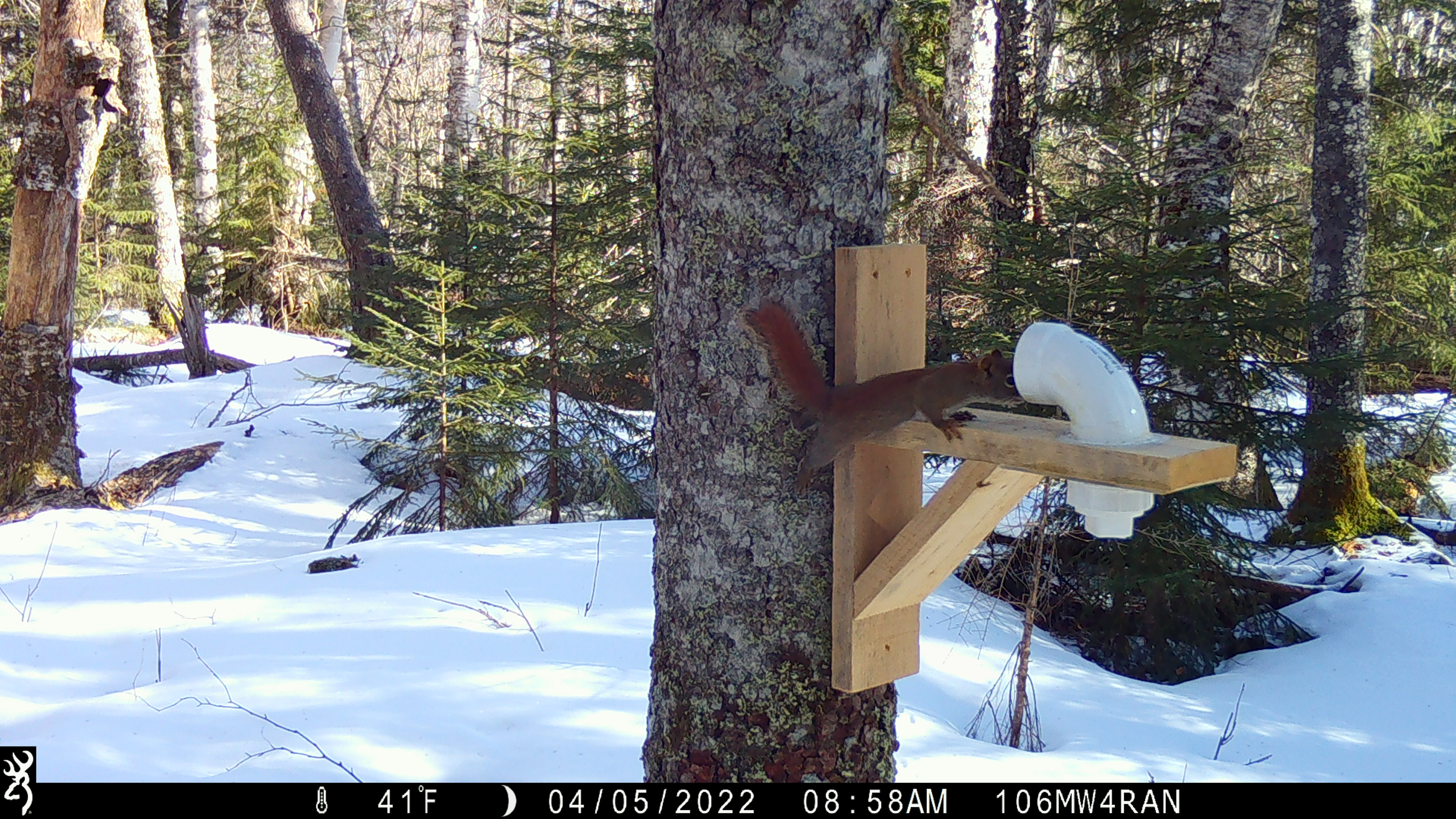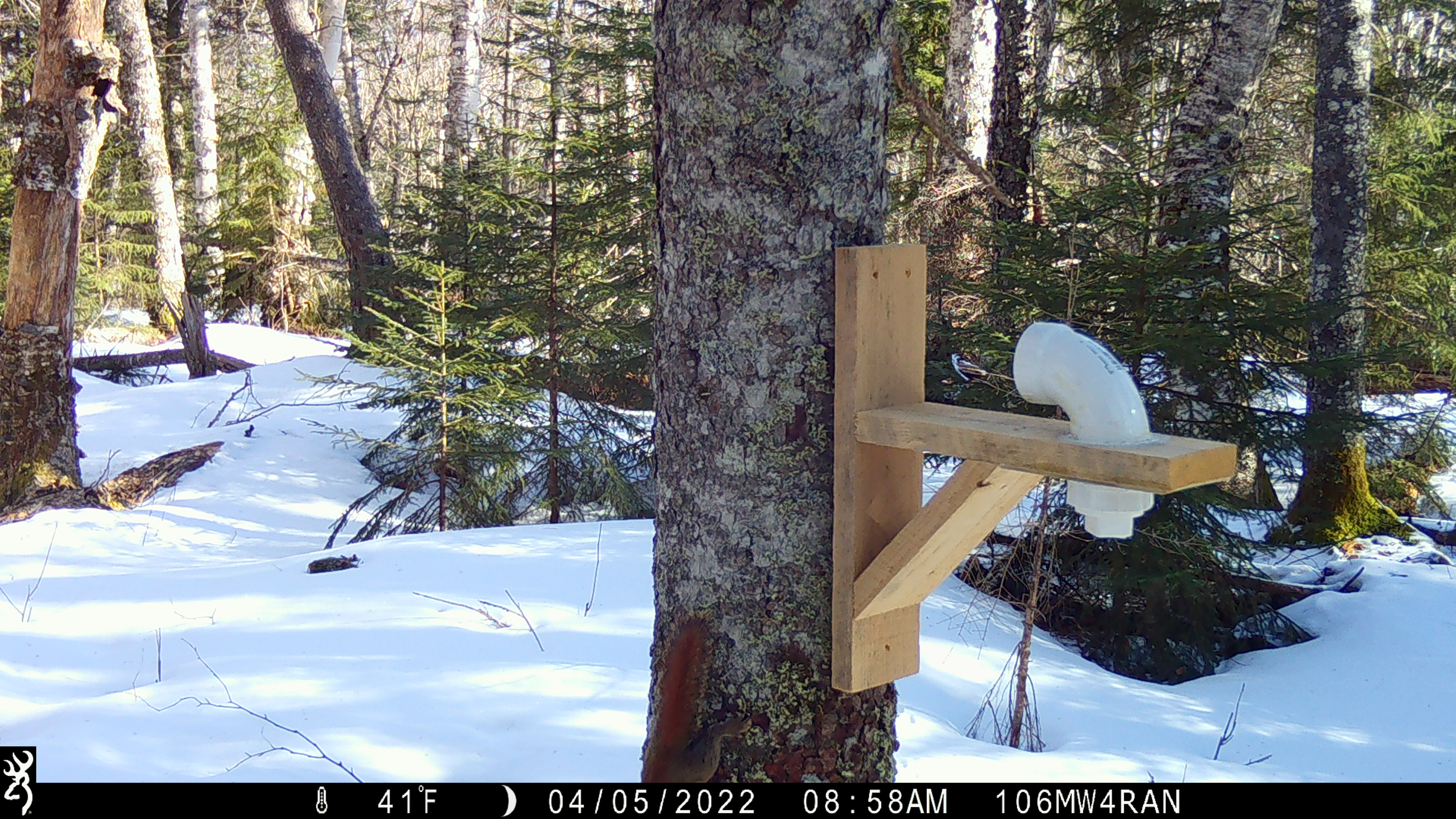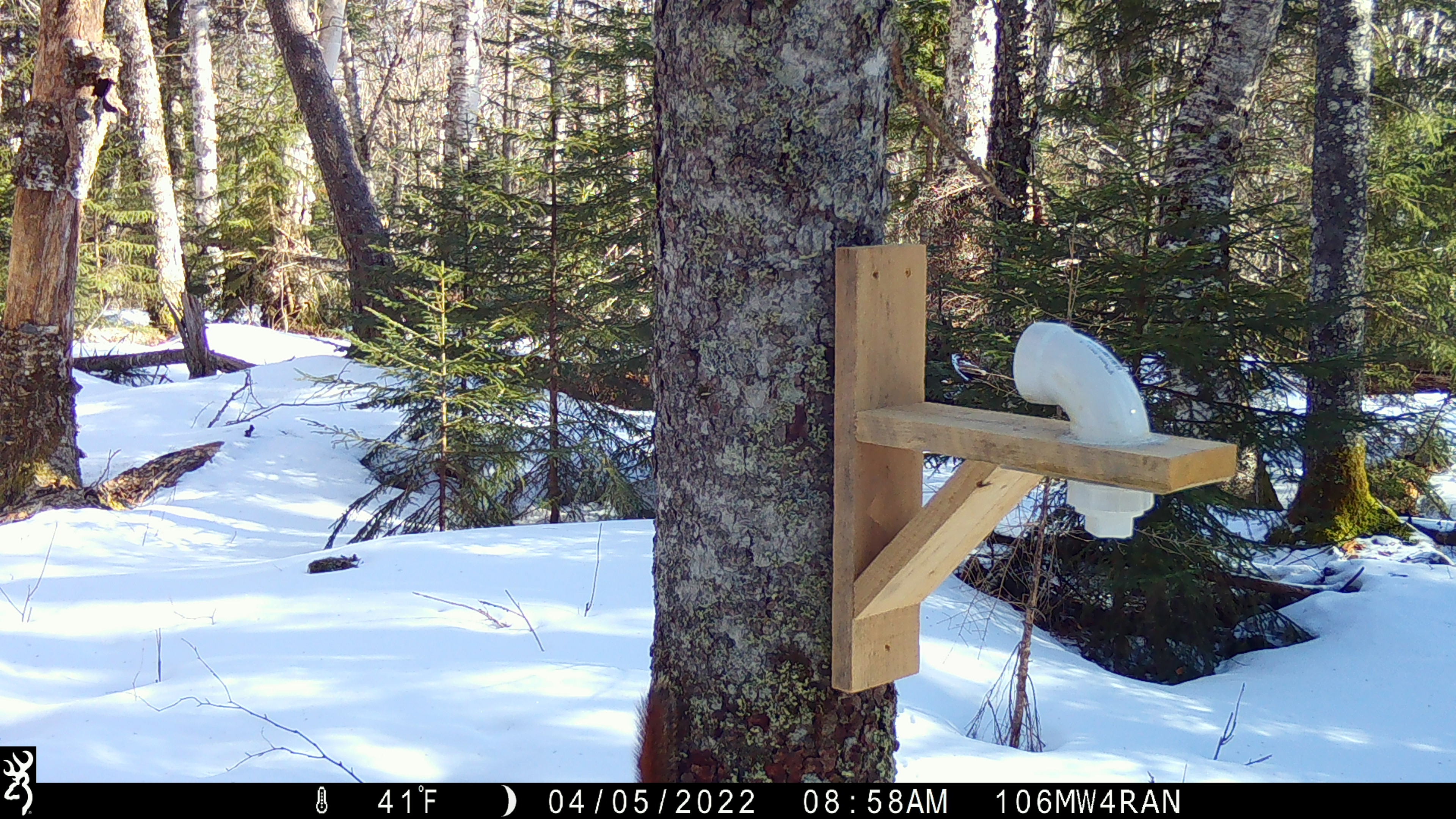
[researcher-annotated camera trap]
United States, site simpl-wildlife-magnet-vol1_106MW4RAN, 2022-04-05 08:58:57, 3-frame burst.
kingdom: Animalia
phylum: Chordata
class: Mammalia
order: Rodentia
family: Sciuridae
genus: Tamiasciurus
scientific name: Tamiasciurus hudsonicus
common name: red squirrel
Red squirrel (Tamiasciurus hudsonicus).